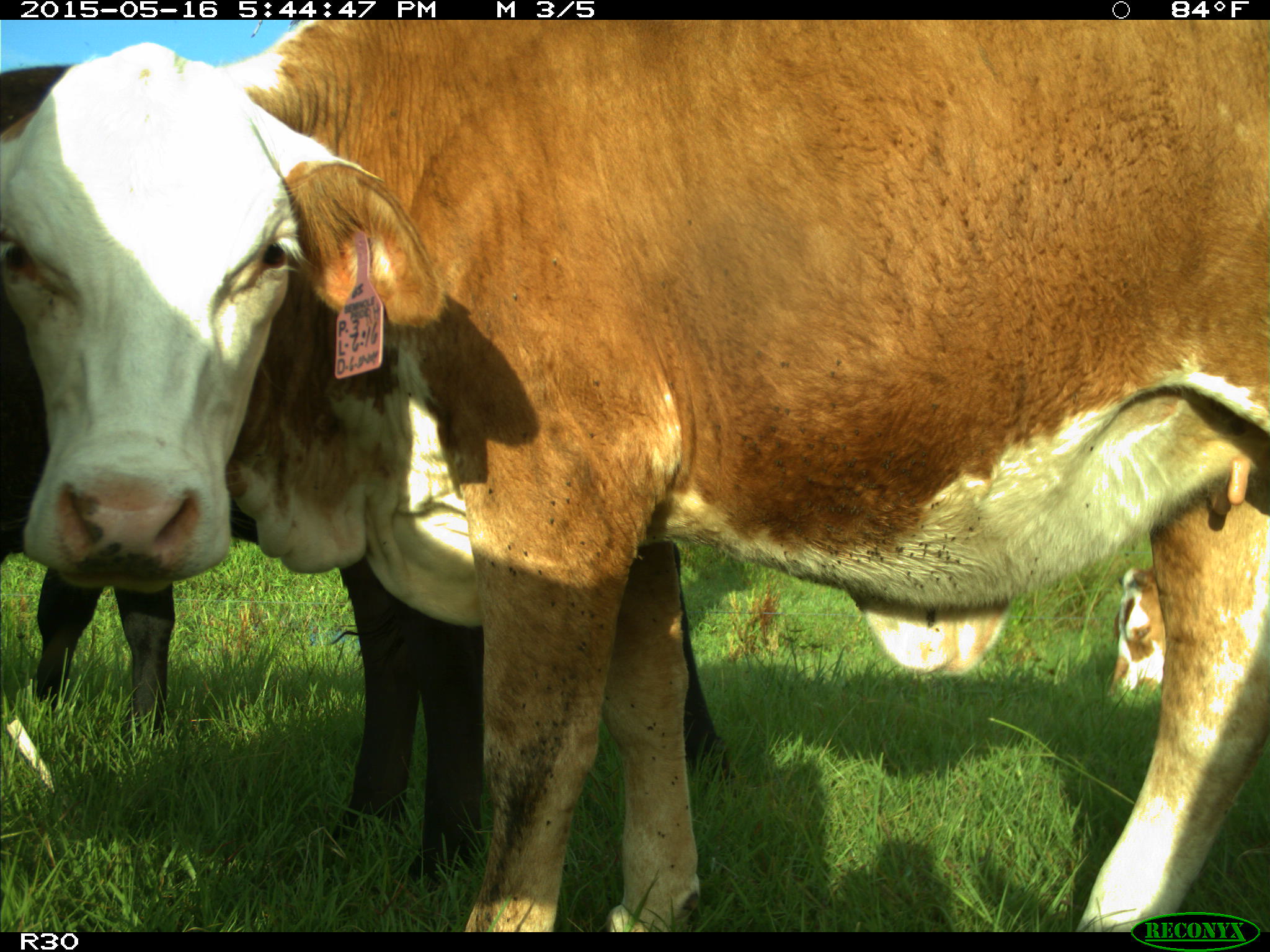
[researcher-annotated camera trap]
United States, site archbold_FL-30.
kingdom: Animalia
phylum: Chordata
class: Mammalia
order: Artiodactyla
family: Bovidae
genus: Bos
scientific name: Bos taurus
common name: domestic cow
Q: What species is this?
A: Bos taurus (domestic cow).